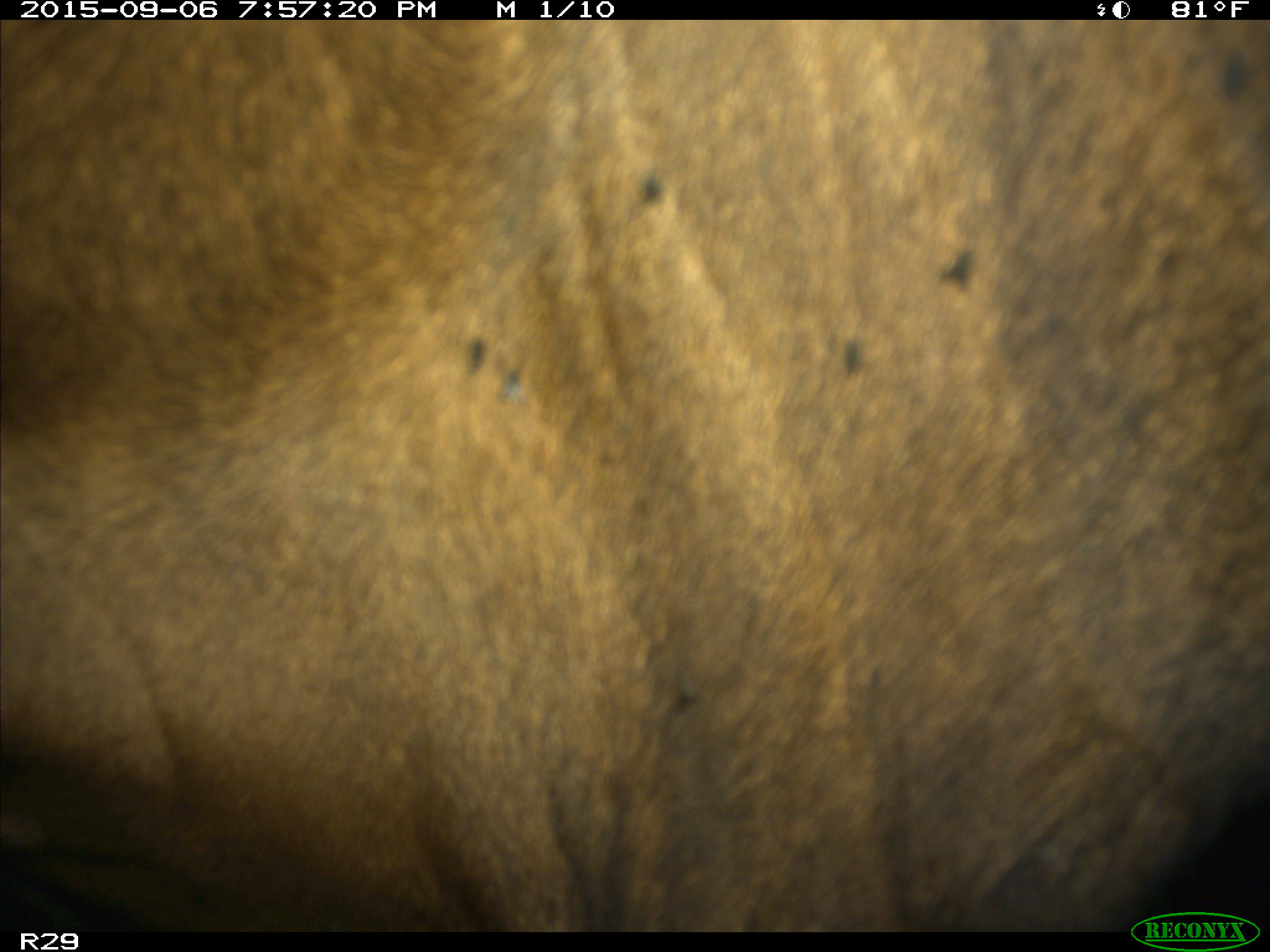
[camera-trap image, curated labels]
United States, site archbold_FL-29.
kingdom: Animalia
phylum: Chordata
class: Mammalia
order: Artiodactyla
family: Bovidae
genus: Bos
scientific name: Bos taurus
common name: domestic cow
Bos taurus (domestic cow).